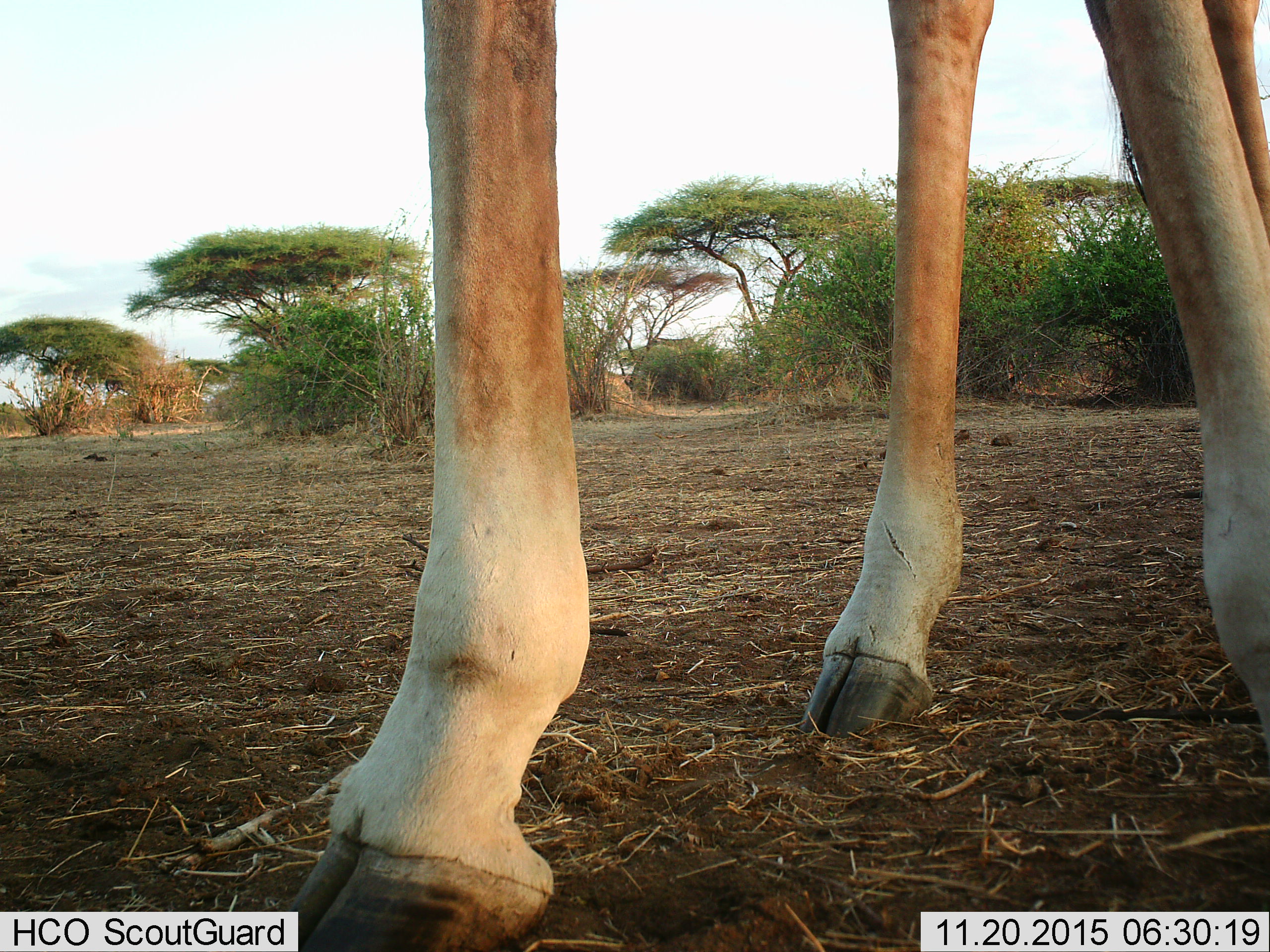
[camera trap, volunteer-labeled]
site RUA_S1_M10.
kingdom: Animalia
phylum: Chordata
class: Mammalia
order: Artiodactyla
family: Giraffidae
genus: Giraffa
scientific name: Giraffa camelopardalis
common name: giraffe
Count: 1.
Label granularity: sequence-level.